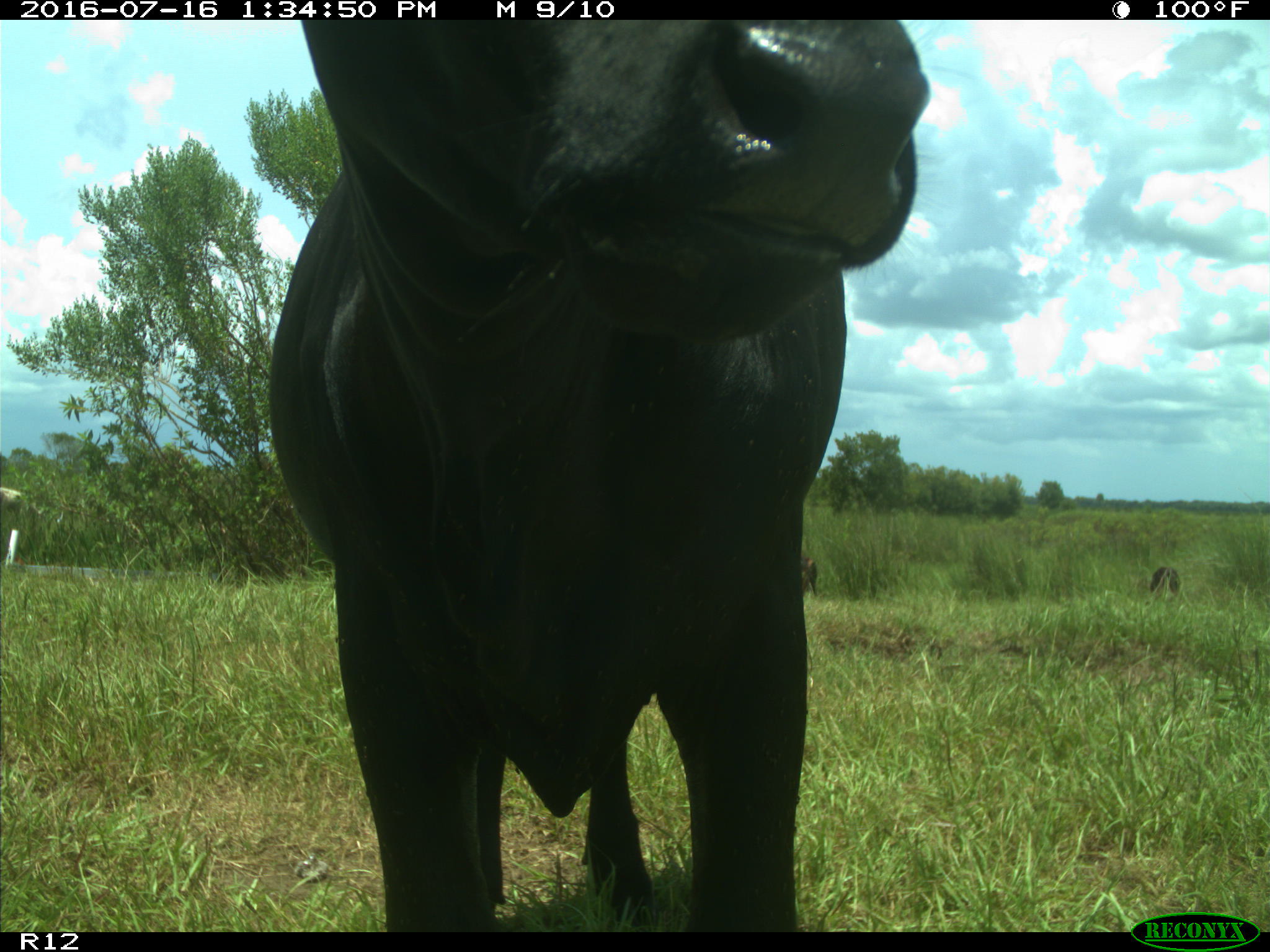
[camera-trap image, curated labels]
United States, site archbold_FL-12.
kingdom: Animalia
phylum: Chordata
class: Mammalia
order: Artiodactyla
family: Bovidae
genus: Bos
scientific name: Bos taurus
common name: domestic cow